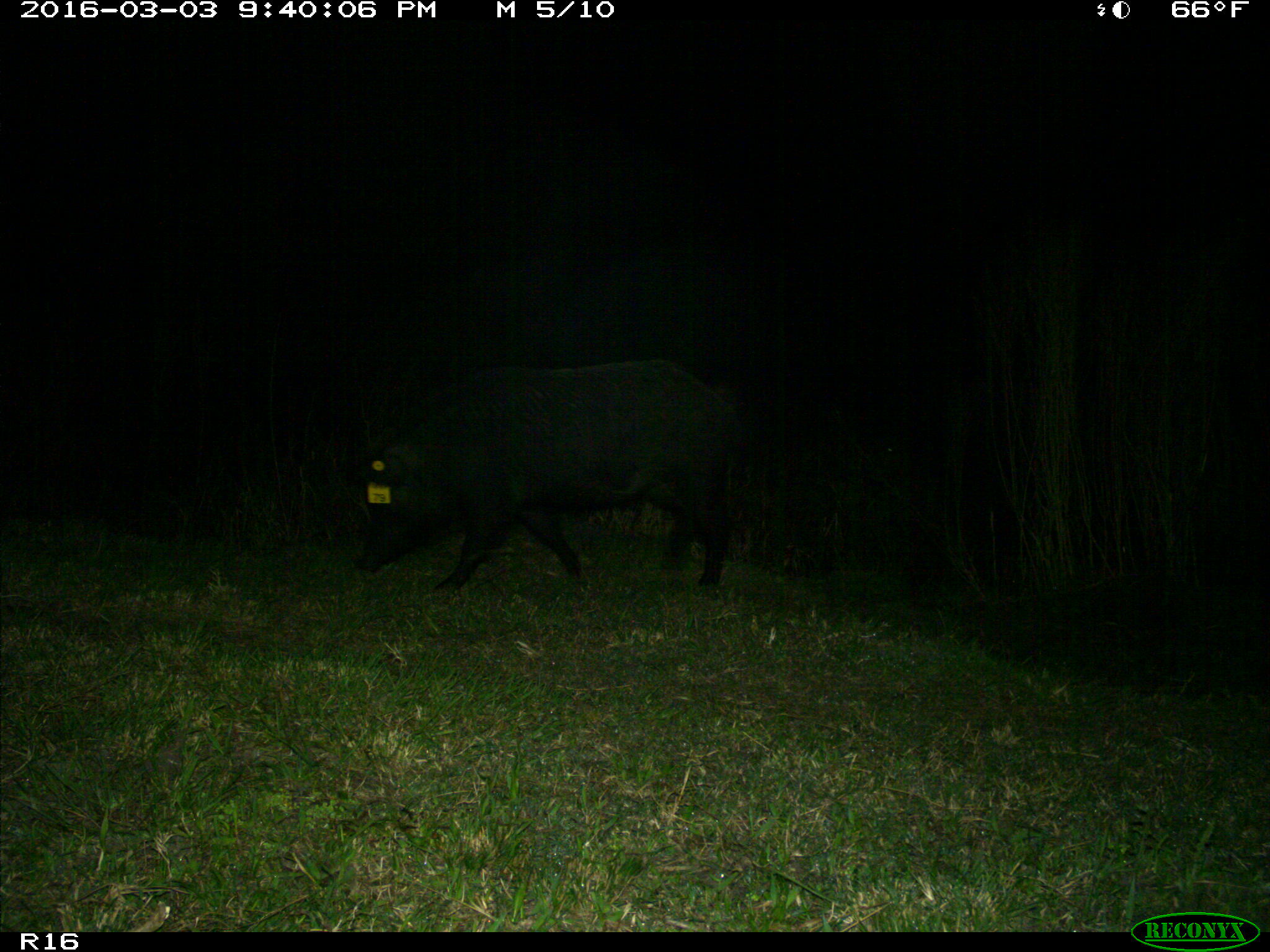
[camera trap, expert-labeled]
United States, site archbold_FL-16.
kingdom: Animalia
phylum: Chordata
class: Mammalia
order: Artiodactyla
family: Suidae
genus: Sus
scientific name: Sus scrofa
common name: wild boar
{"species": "Sus scrofa (wild boar)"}